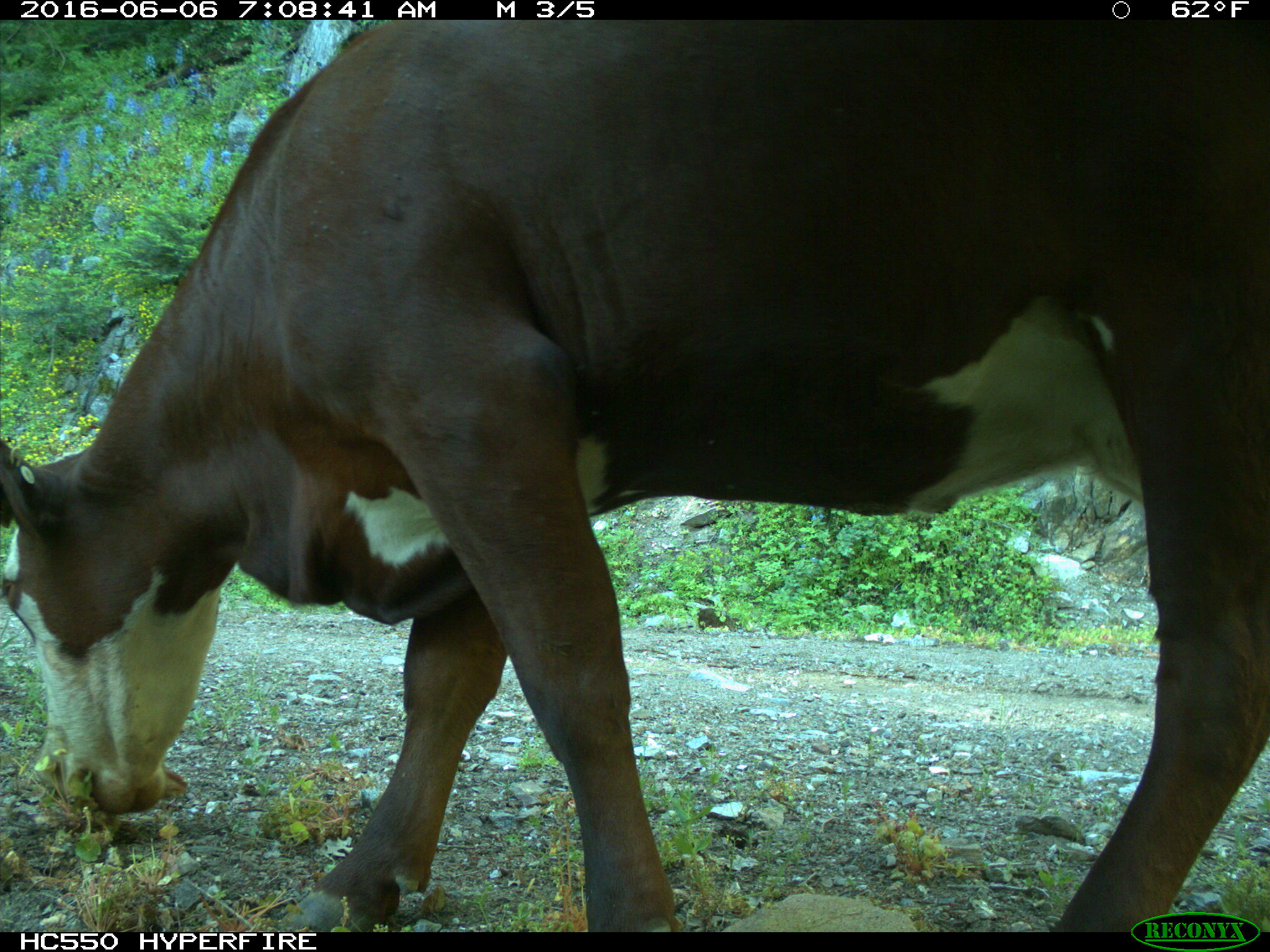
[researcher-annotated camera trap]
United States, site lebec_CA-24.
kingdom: Animalia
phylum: Chordata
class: Mammalia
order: Artiodactyla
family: Bovidae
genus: Bos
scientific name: Bos taurus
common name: domestic cow